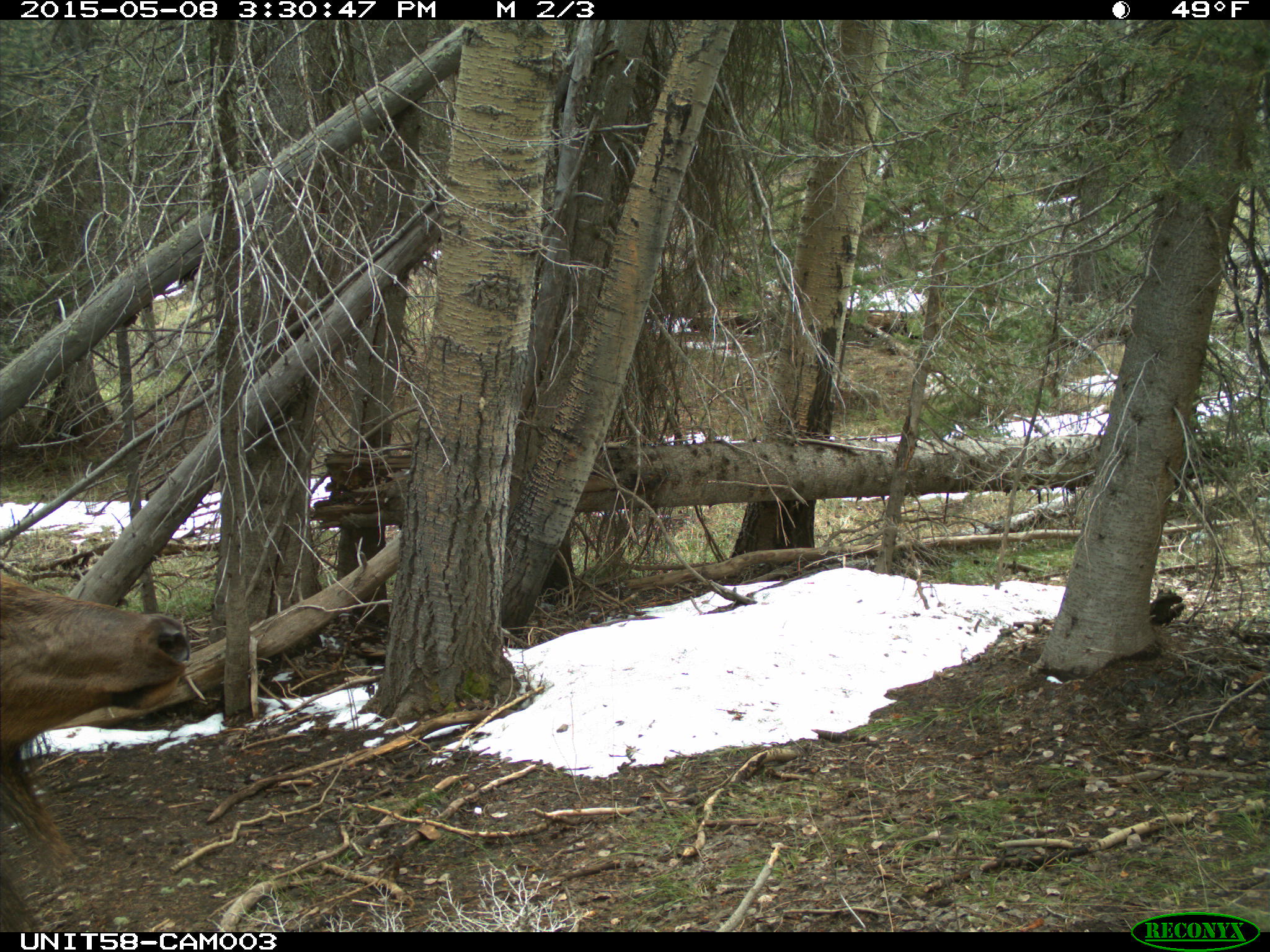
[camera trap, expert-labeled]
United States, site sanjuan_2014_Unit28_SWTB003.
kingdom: Animalia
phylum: Chordata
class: Mammalia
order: Artiodactyla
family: Cervidae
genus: Cervus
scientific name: Cervus elaphus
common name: red deer